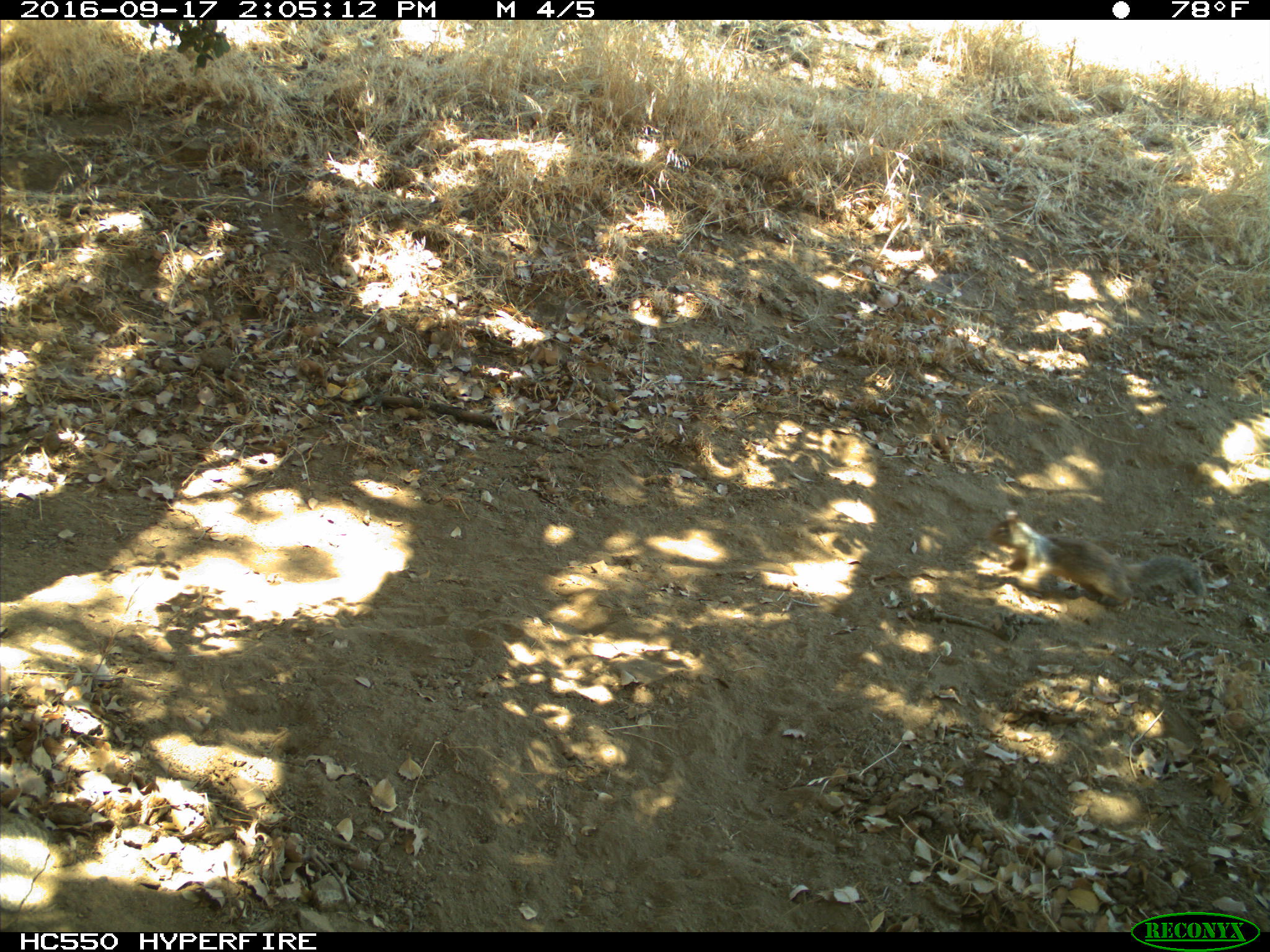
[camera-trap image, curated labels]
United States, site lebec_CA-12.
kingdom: Animalia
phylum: Chordata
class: Mammalia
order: Rodentia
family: Sciuridae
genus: Otospermophilus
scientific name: Otospermophilus beecheyi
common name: california ground squirrel